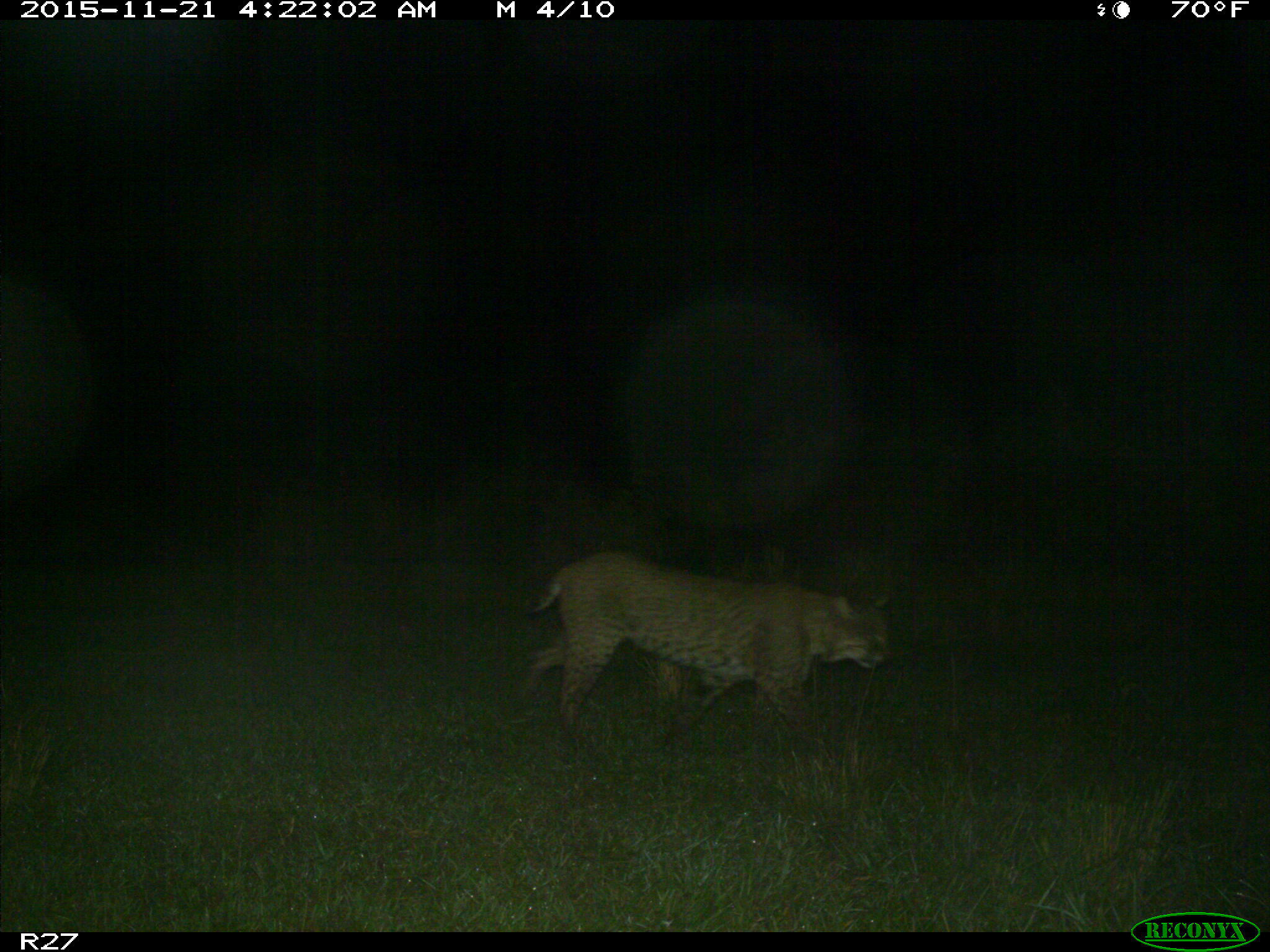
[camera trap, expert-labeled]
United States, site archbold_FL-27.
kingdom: Animalia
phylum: Chordata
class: Mammalia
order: Carnivora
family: Felidae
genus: Lynx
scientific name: Lynx rufus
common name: bobcat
Lynx rufus (bobcat).